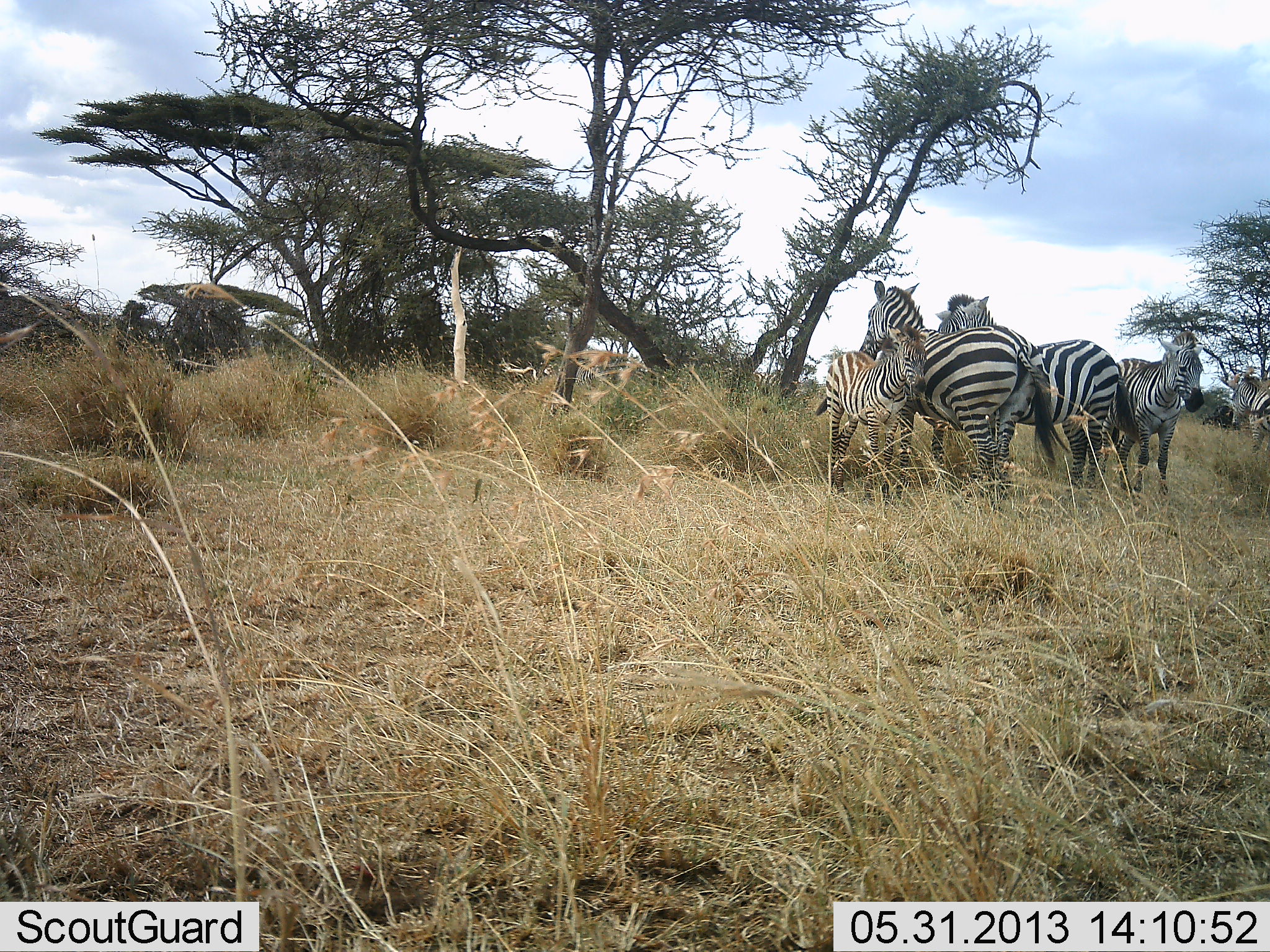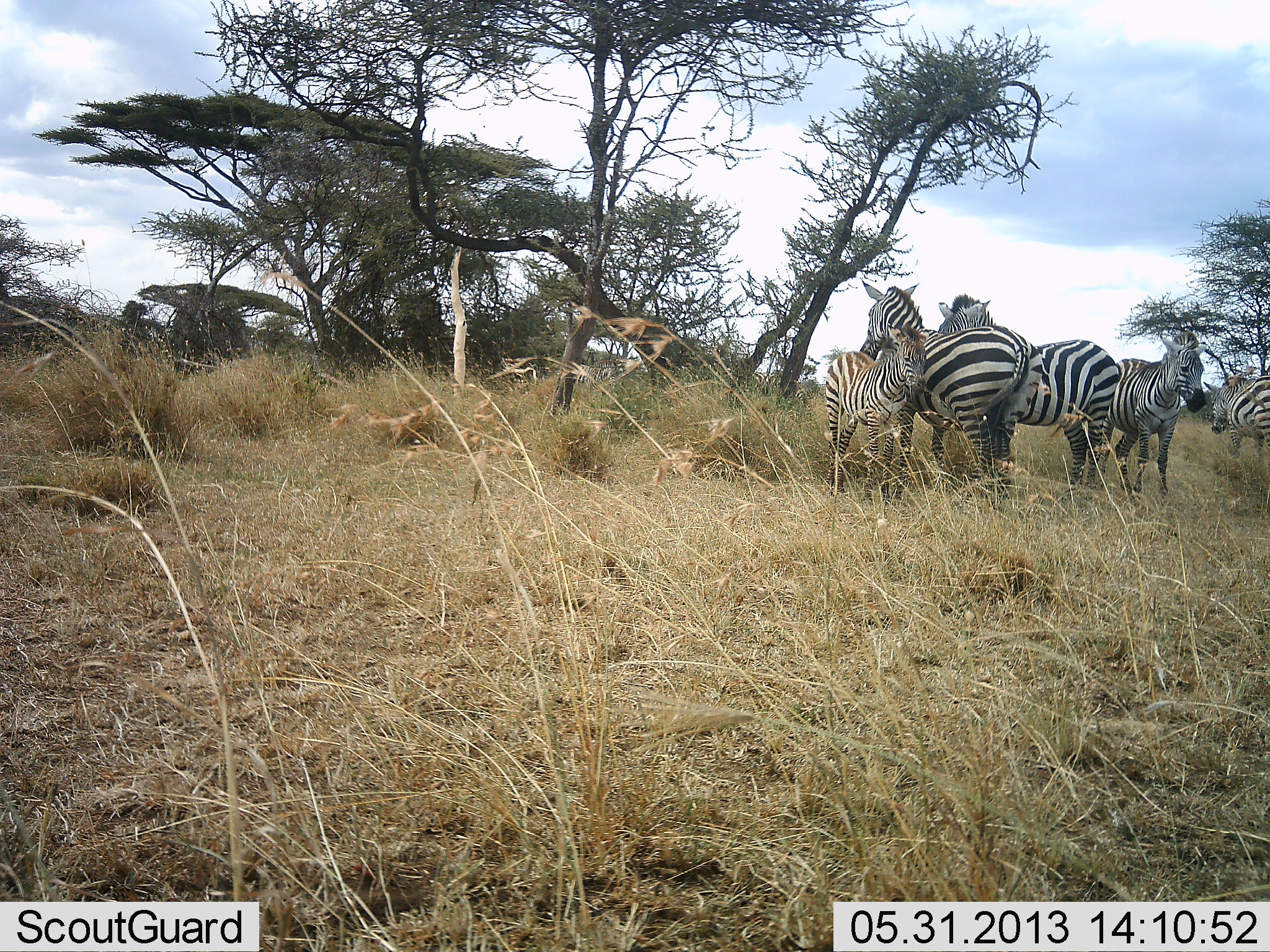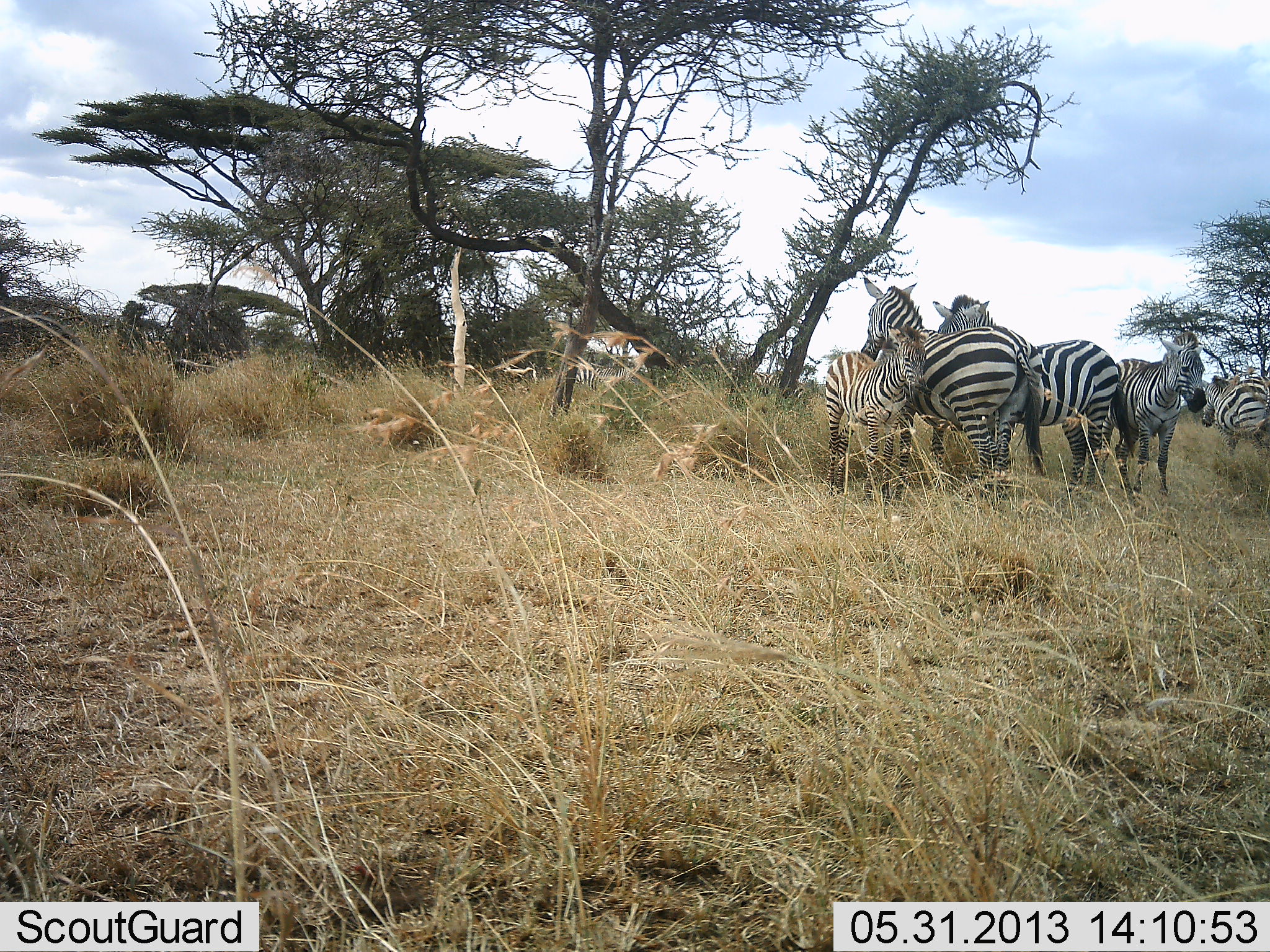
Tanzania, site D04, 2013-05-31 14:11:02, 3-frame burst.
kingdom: Animalia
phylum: Chordata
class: Mammalia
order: Perissodactyla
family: Equidae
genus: Equus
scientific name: Equus quagga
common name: plains zebra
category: zebra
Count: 5.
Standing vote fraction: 91%.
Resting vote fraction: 9%.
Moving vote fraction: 39%.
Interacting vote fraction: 13%.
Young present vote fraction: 57%.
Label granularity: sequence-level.